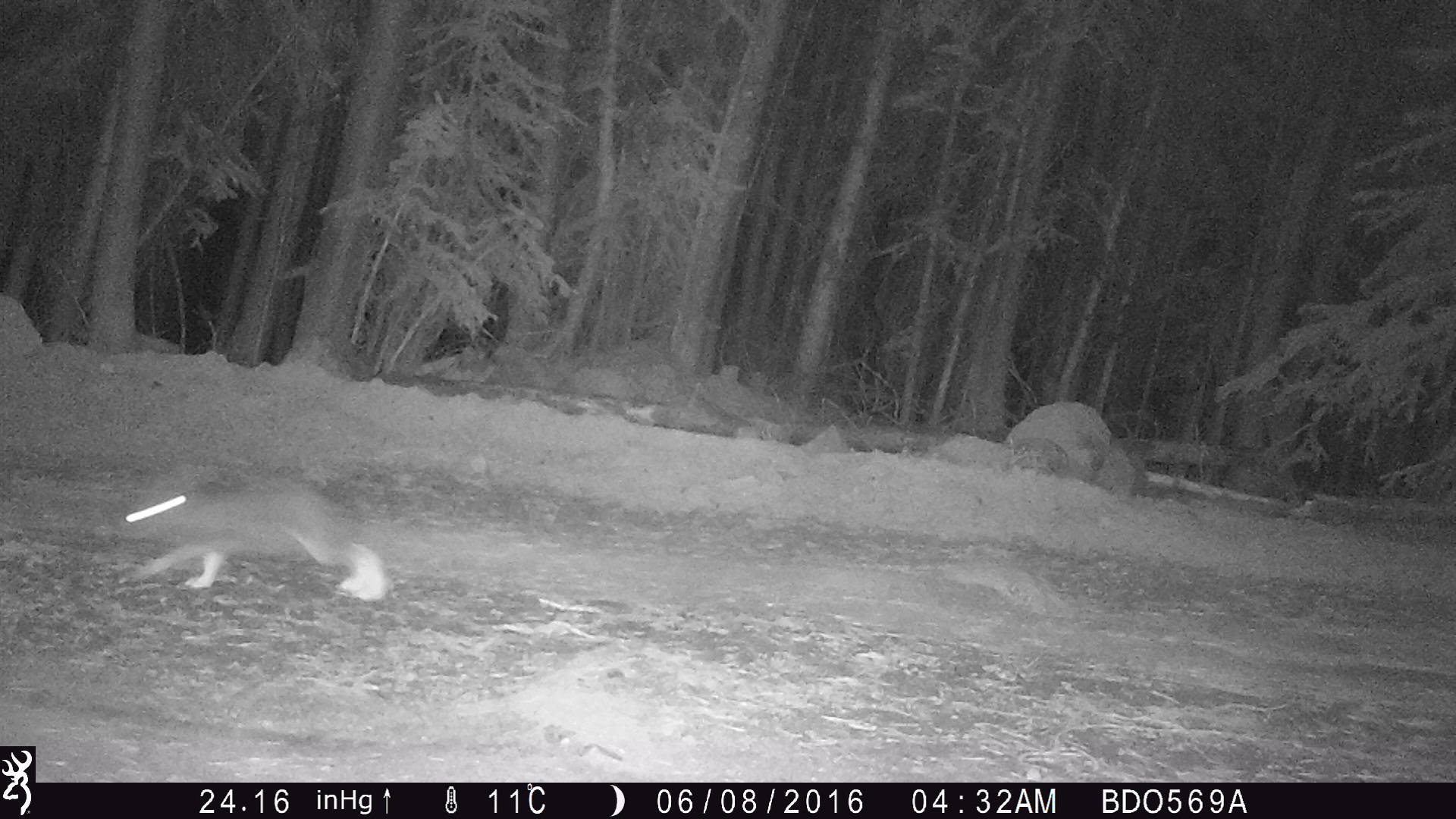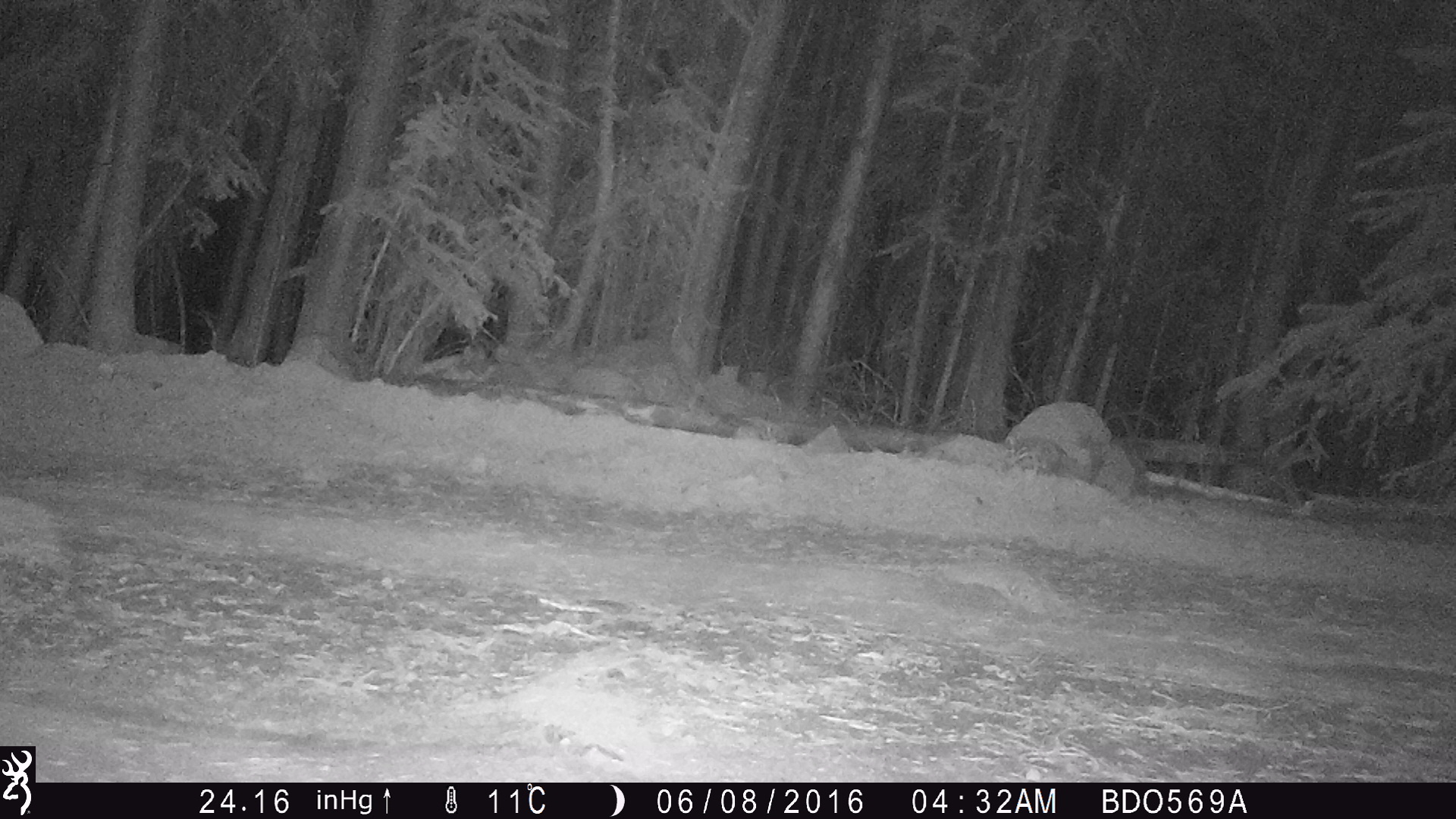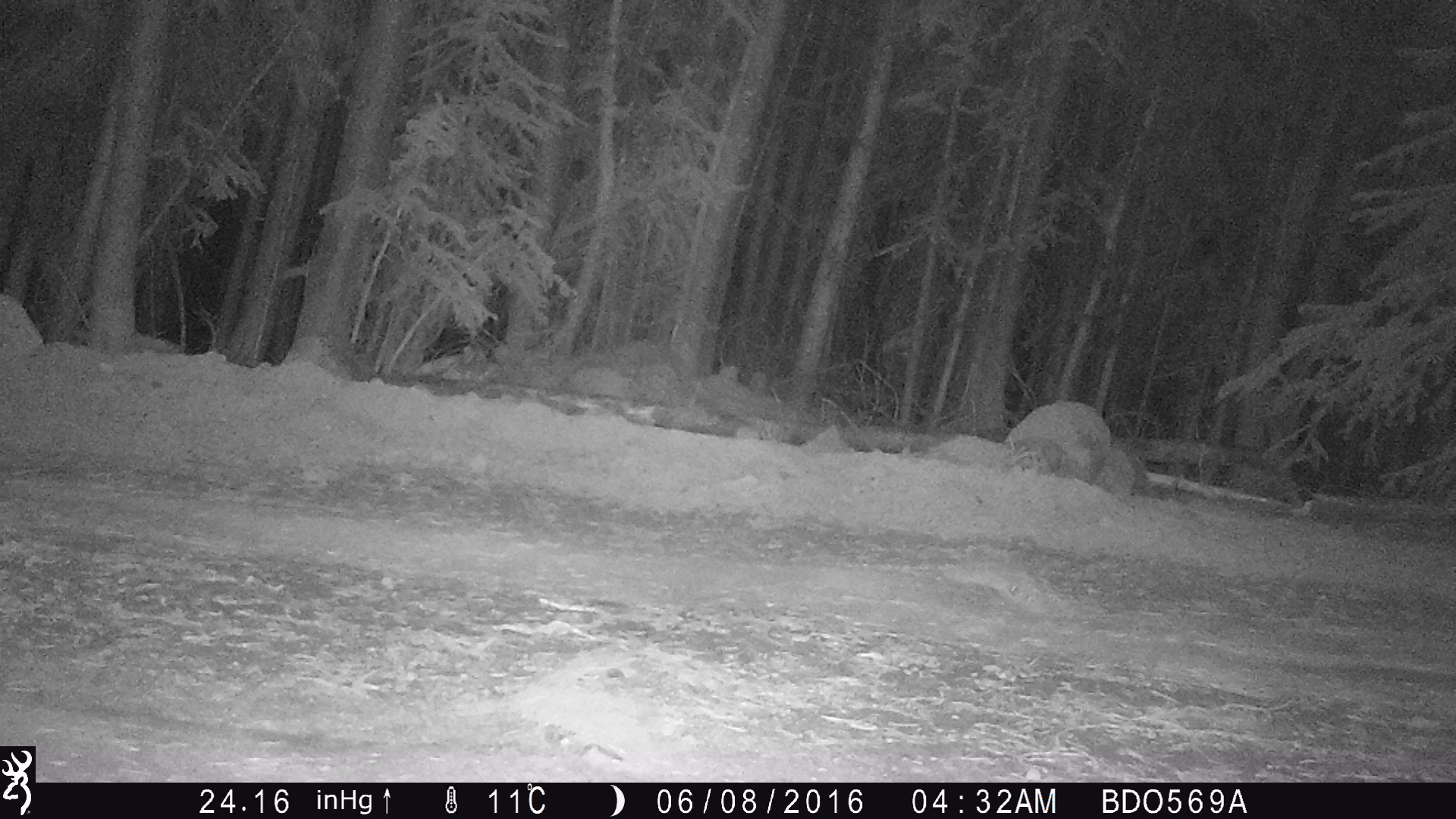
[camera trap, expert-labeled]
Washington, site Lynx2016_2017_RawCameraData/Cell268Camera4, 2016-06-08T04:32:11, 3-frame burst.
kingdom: Animalia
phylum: Chordata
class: Mammalia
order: Lagomorpha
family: Leporidae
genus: Lepus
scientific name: Lepus americanus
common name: snowshoe hare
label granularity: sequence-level